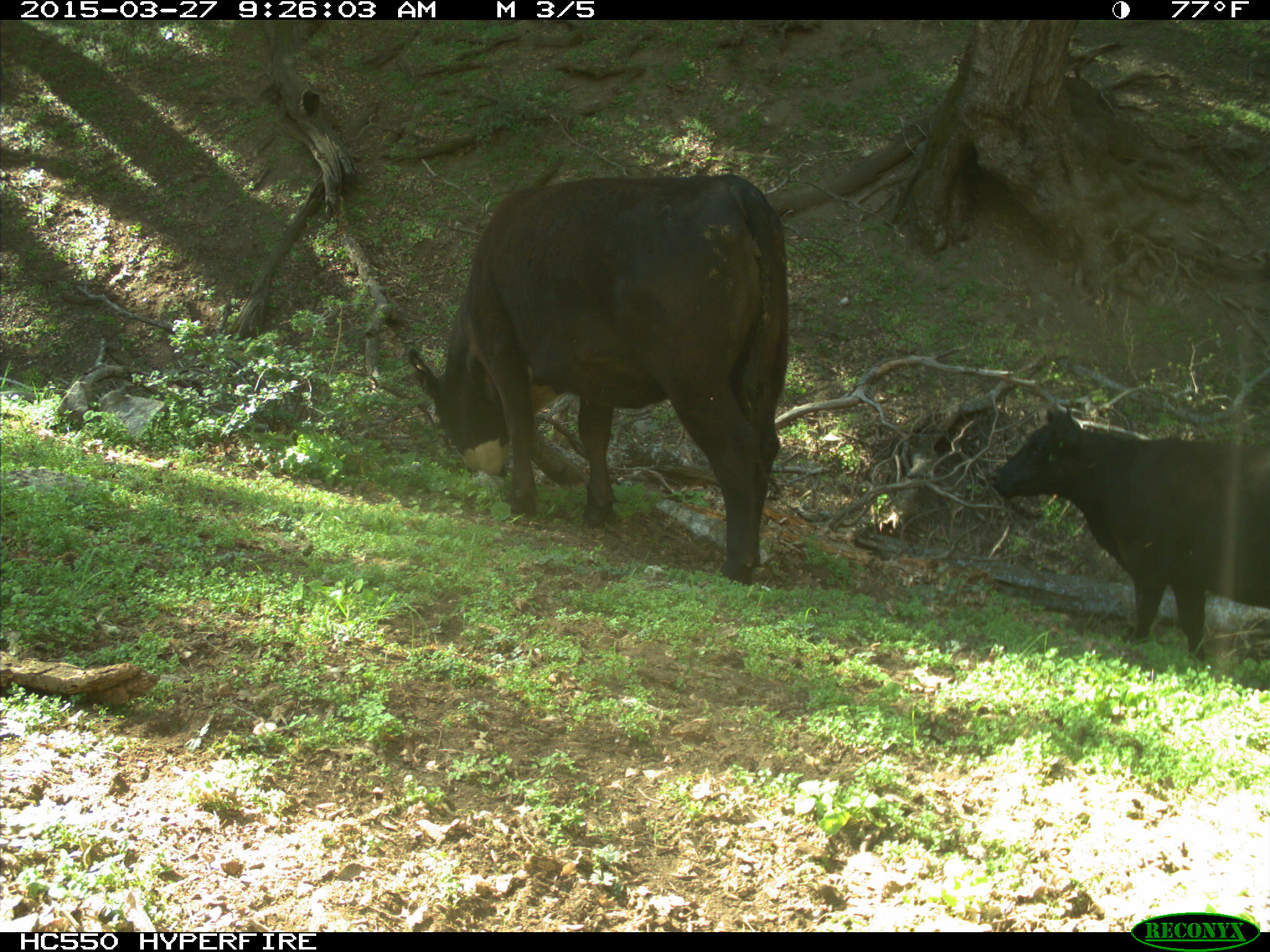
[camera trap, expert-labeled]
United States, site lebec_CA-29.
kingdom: Animalia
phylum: Chordata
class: Mammalia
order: Artiodactyla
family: Bovidae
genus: Bos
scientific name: Bos taurus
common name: domestic cow